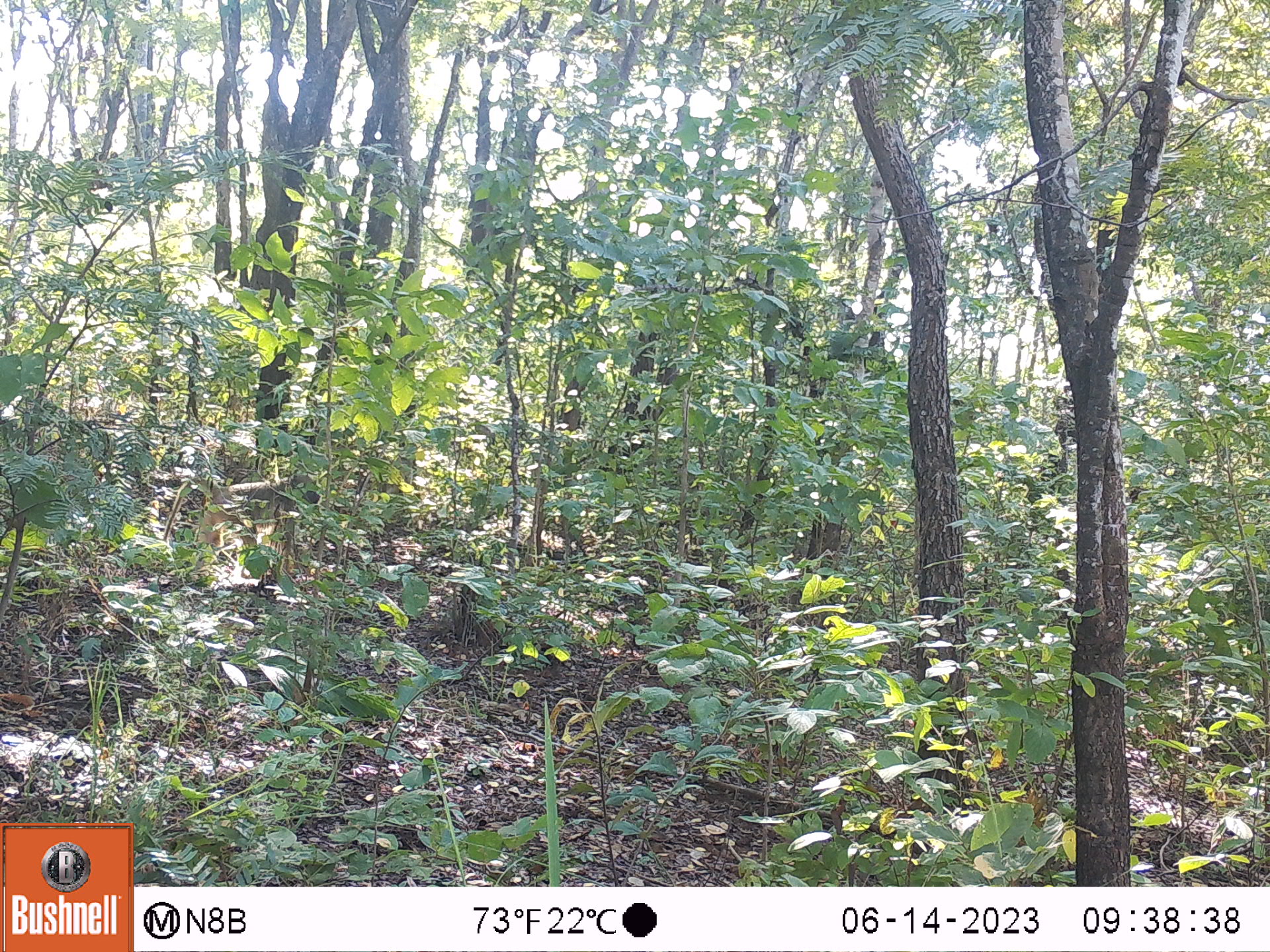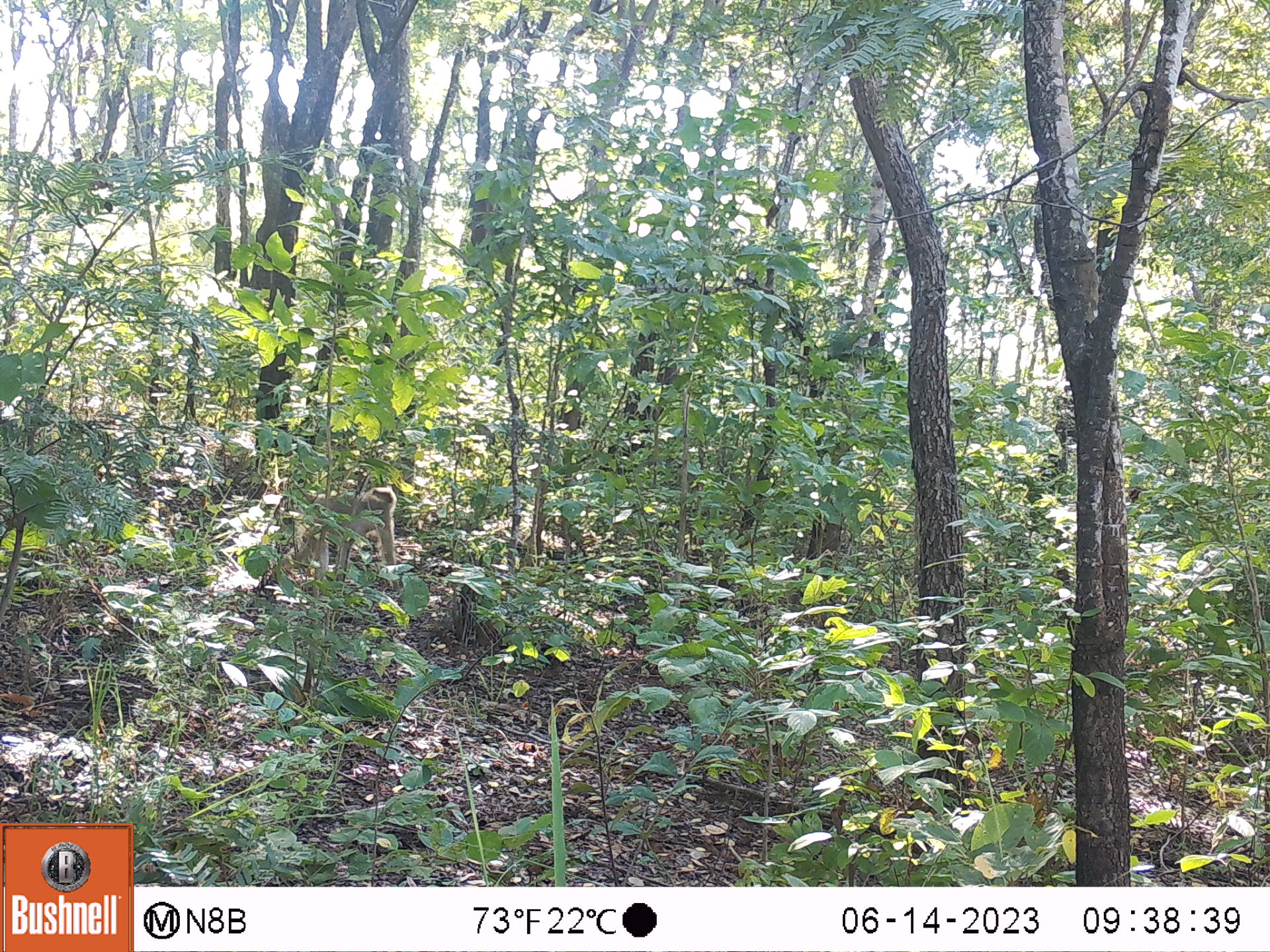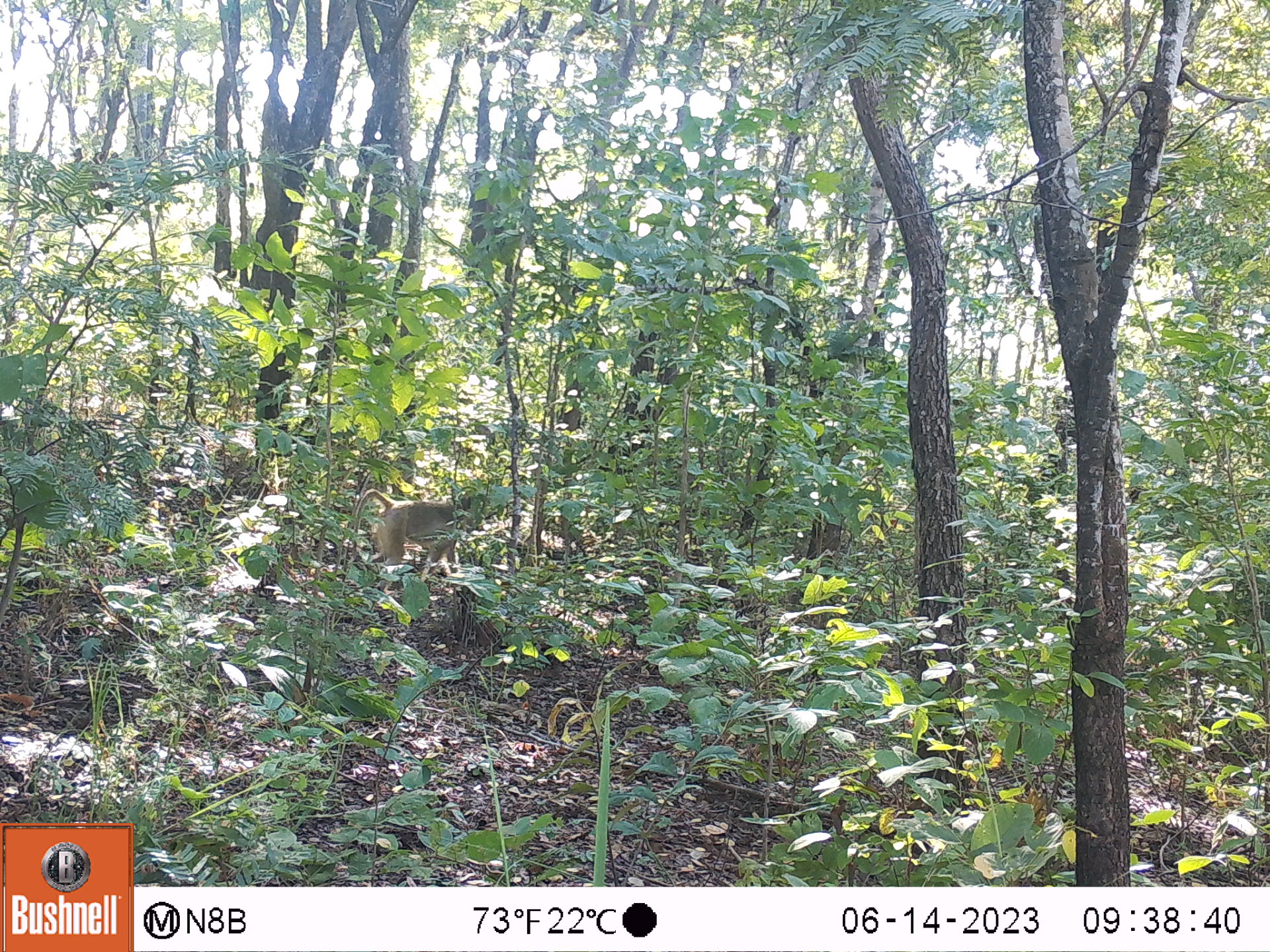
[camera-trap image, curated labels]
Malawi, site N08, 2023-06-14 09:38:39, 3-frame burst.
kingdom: Animalia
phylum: Chordata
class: Mammalia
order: Primates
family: Cercopithecidae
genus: Papio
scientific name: Papio cynocephalus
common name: yellow baboon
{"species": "yellow baboon (Papio cynocephalus)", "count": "1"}